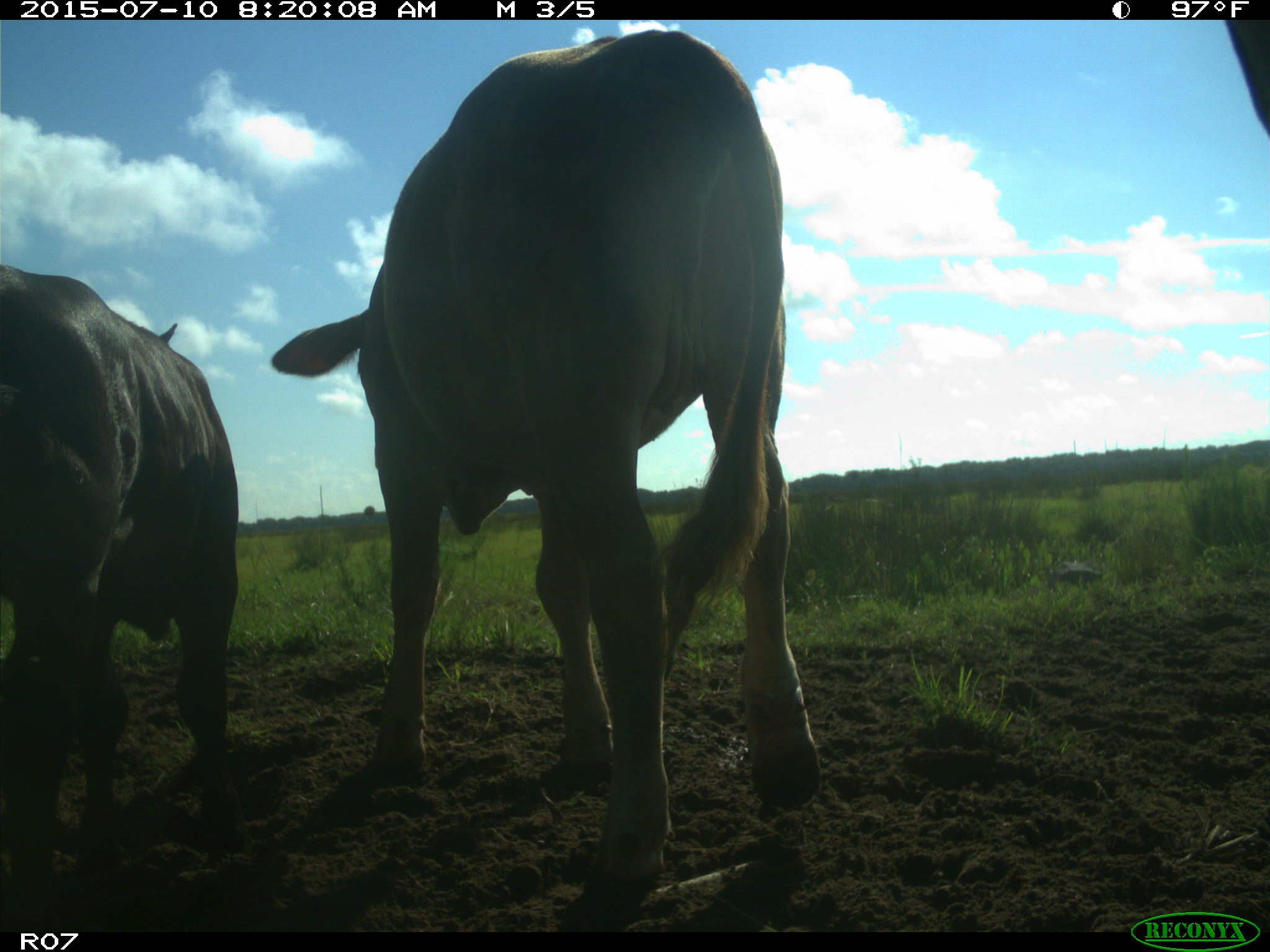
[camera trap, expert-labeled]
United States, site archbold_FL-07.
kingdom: Animalia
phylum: Chordata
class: Mammalia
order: Artiodactyla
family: Bovidae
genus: Bos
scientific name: Bos taurus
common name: domestic cow